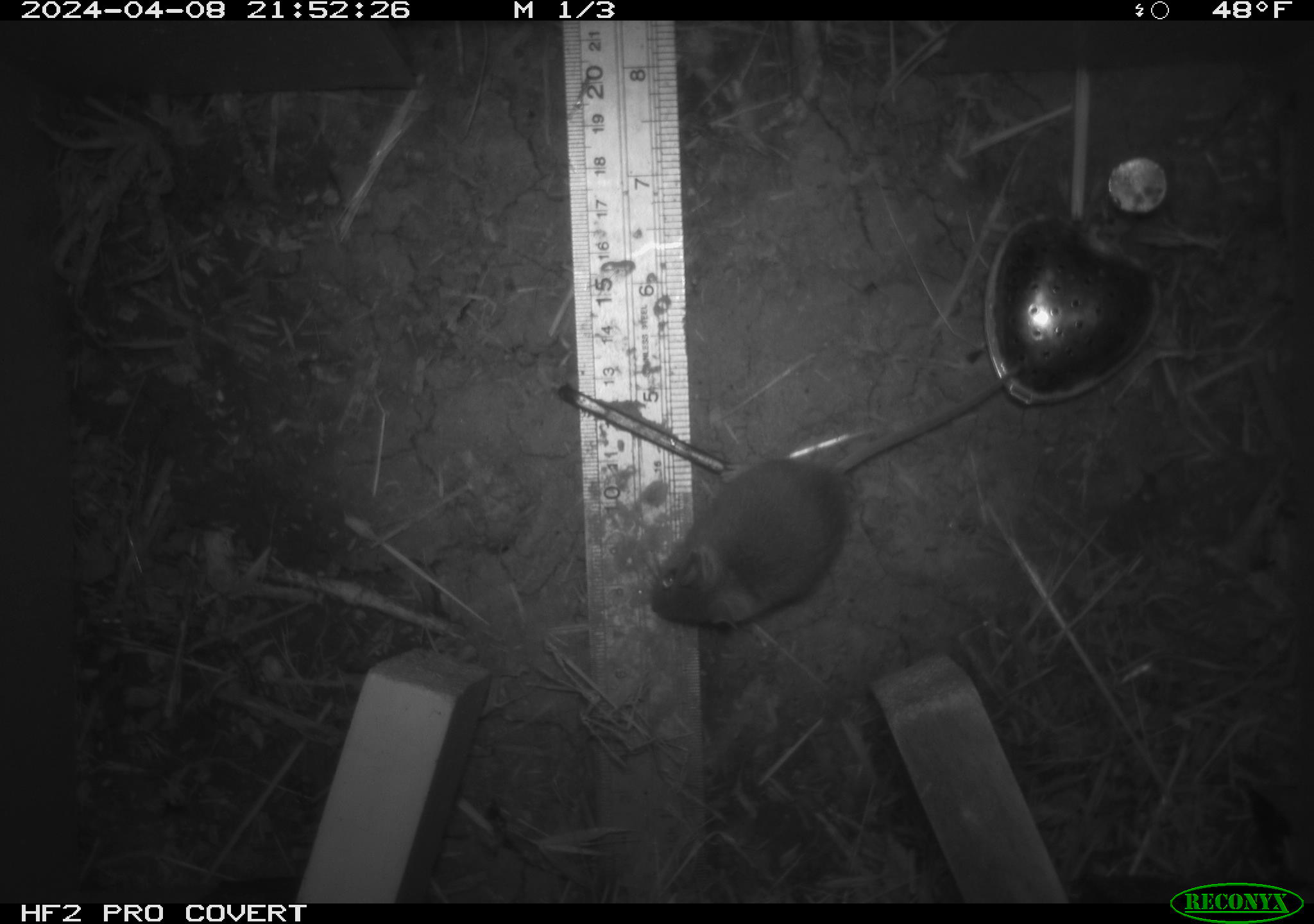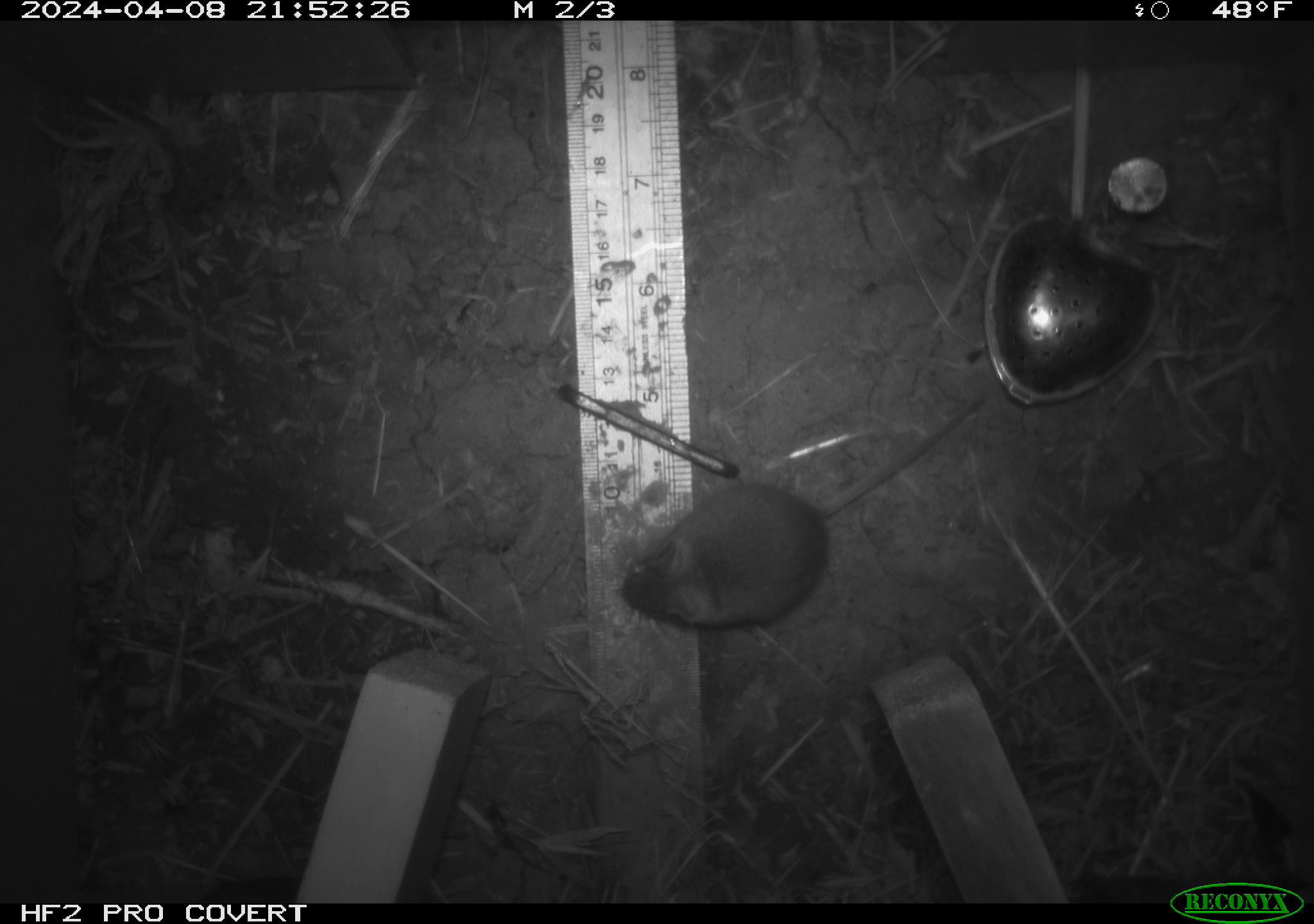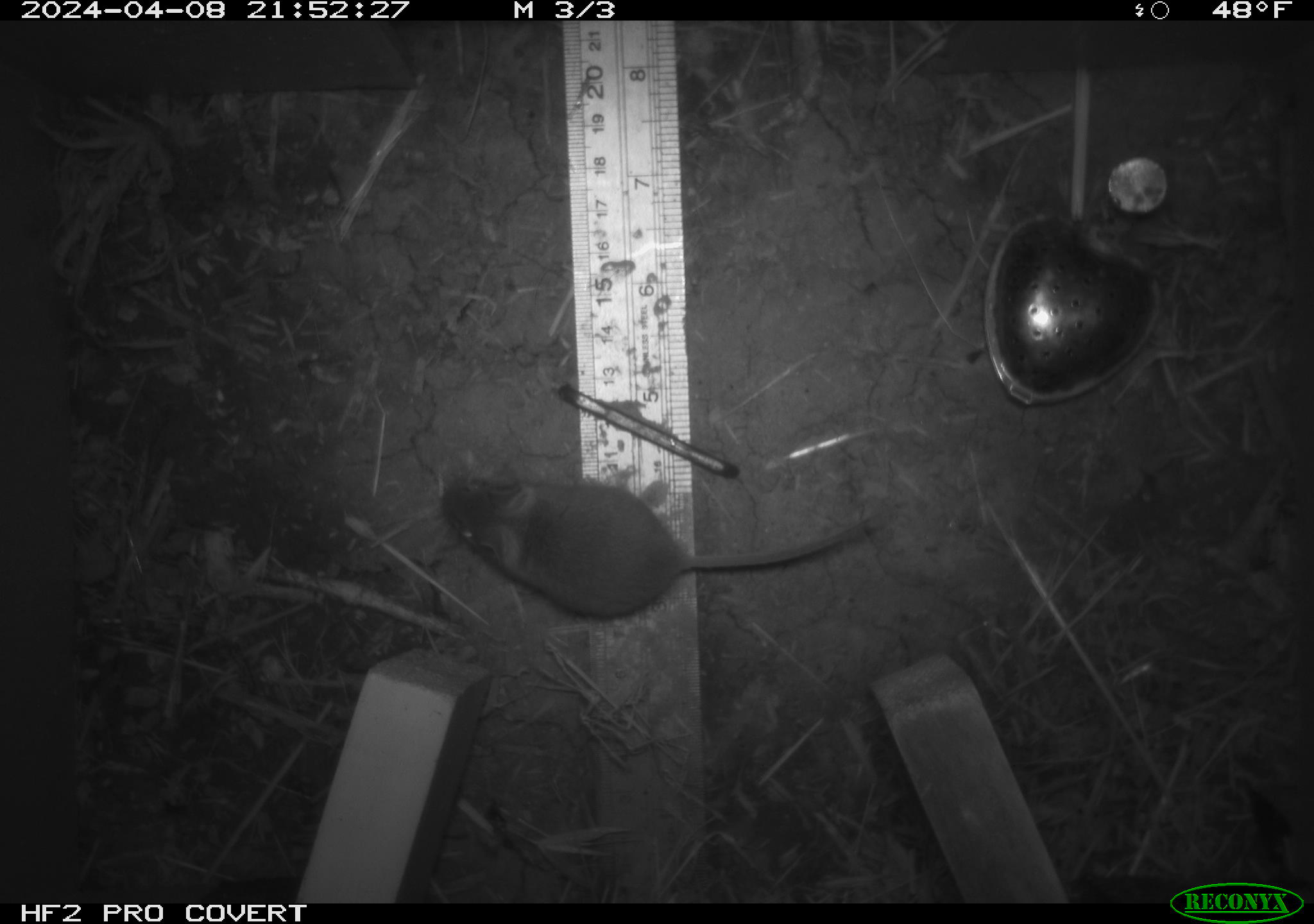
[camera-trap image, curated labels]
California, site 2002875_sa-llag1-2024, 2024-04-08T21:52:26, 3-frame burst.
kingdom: Animalia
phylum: Chordata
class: Mammalia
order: Rodentia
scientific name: Rodentia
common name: mouse species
Mouse species (Rodentia).